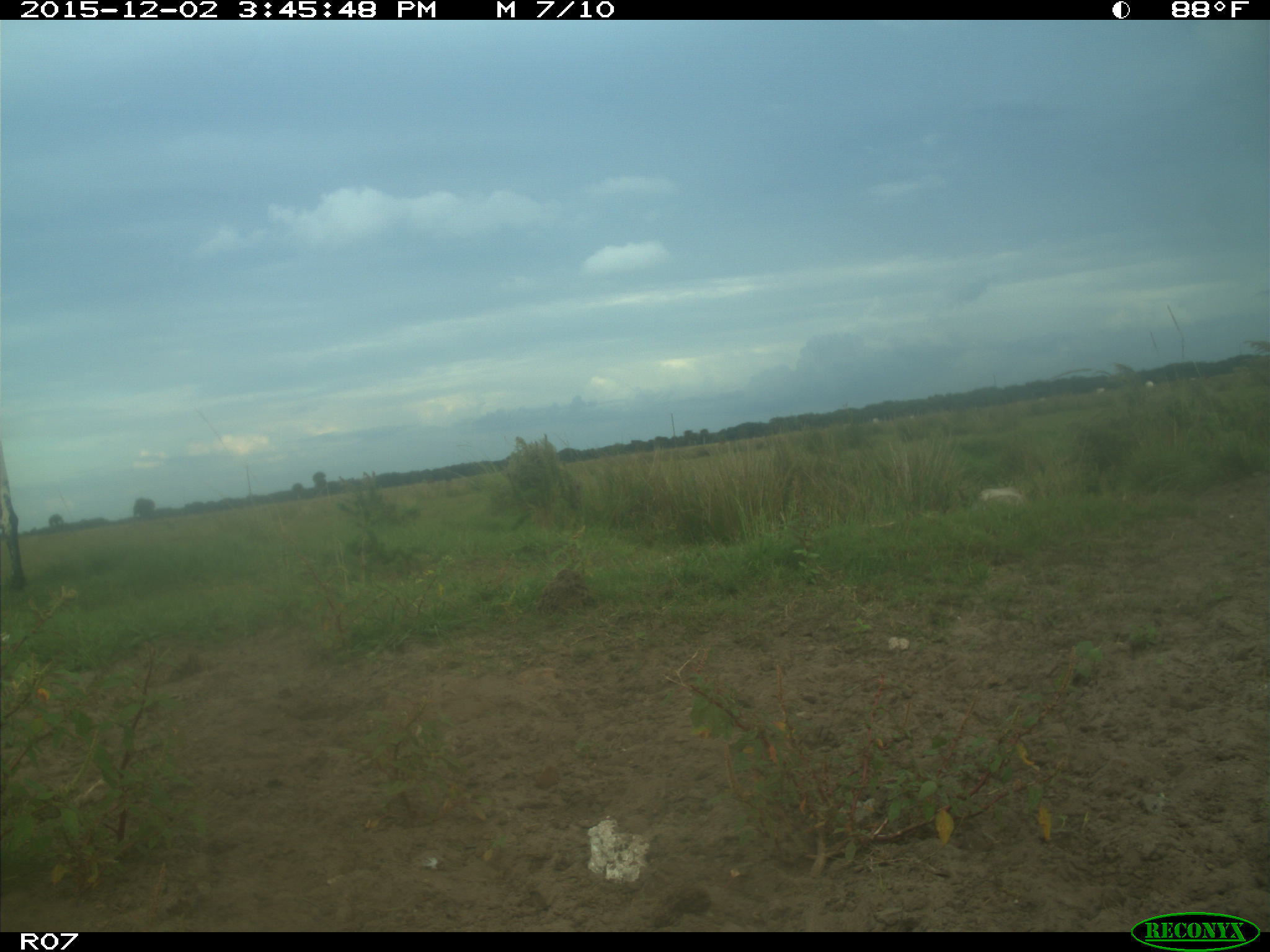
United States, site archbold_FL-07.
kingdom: Animalia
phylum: Chordata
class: Mammalia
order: Artiodactyla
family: Bovidae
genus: Bos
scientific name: Bos taurus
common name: domestic cow